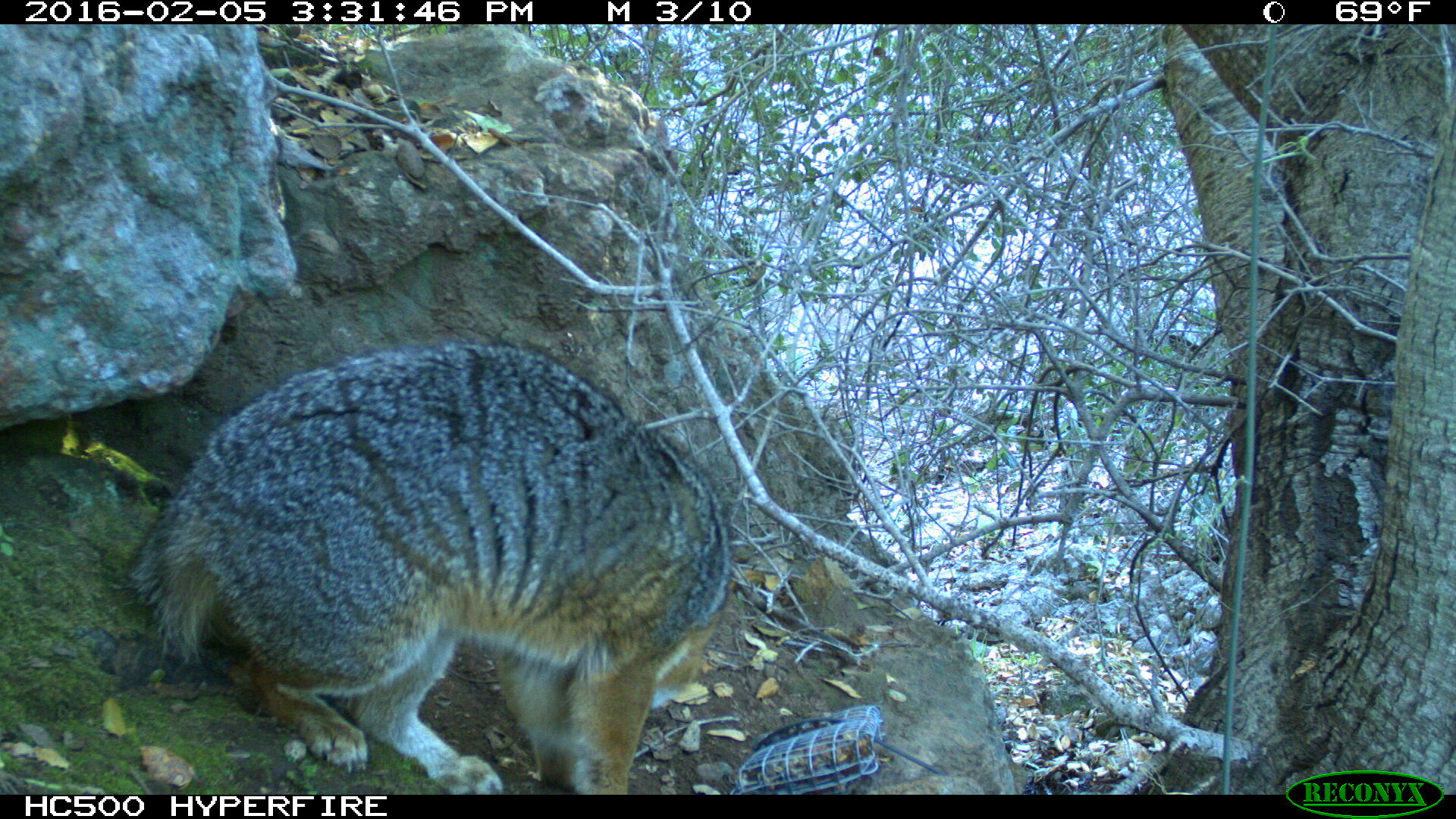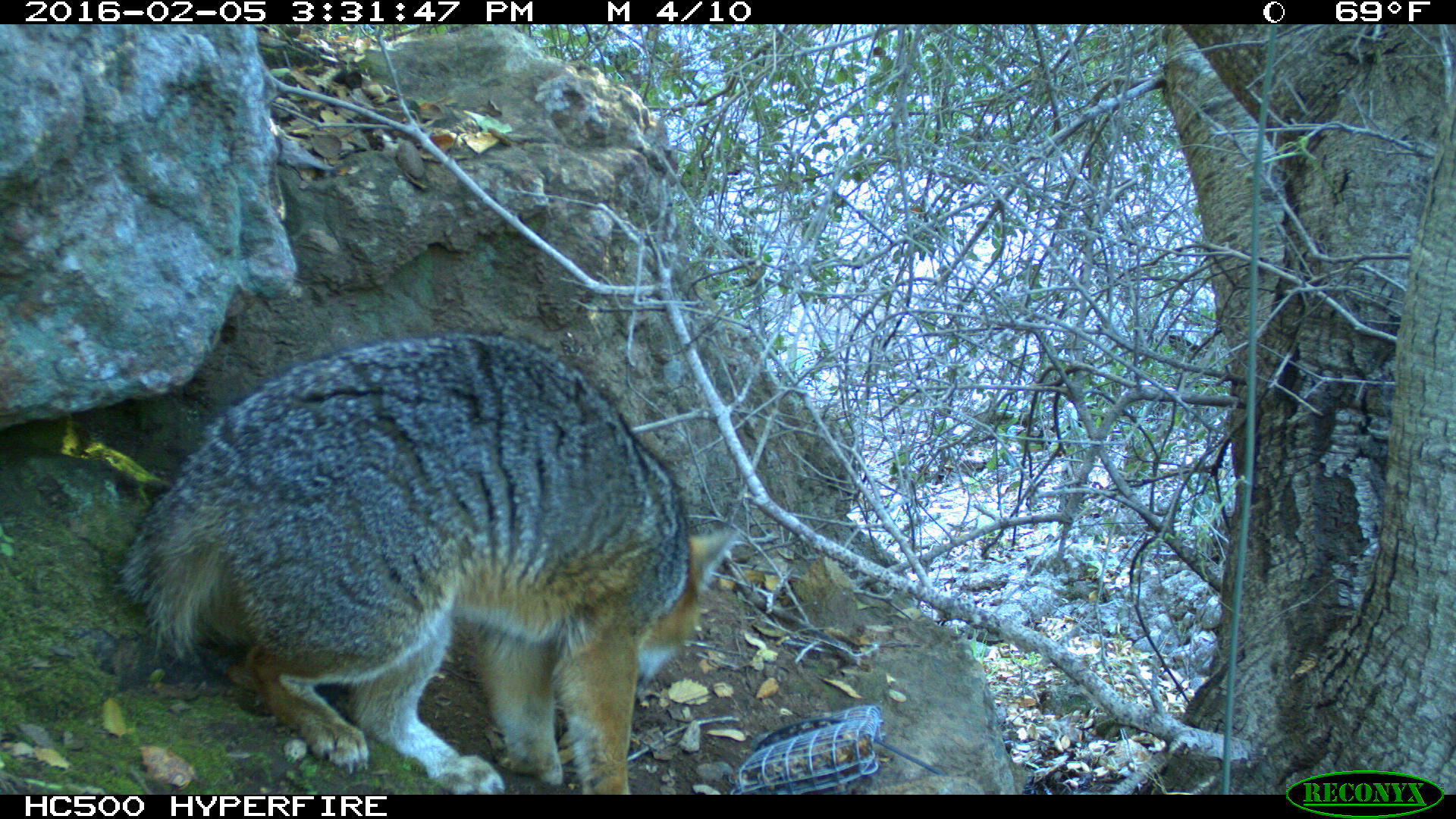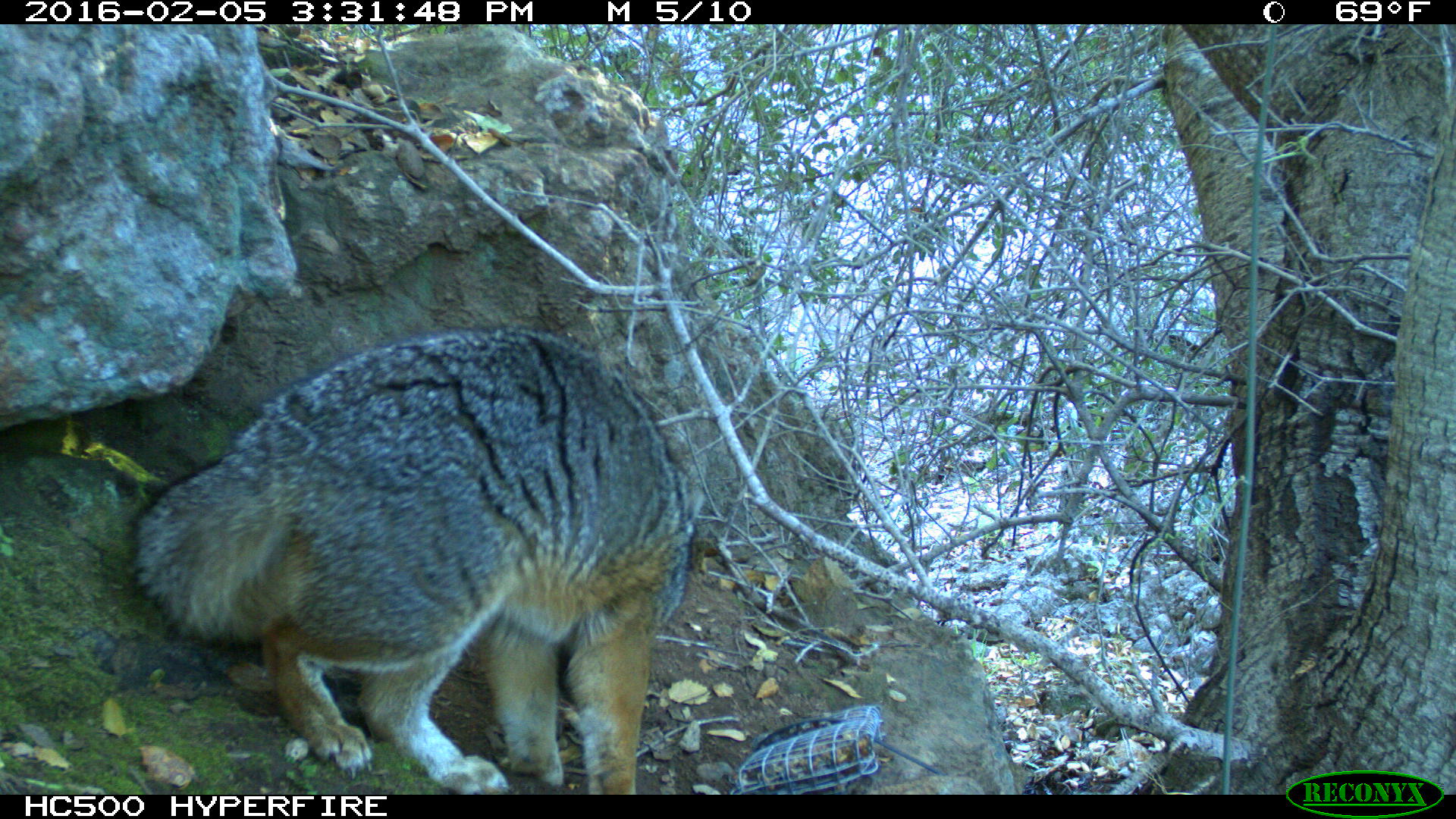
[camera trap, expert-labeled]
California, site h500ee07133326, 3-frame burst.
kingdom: Animalia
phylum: Chordata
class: Mammalia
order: Carnivora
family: Canidae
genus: Urocyon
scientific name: Urocyon littoralis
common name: island fox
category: fox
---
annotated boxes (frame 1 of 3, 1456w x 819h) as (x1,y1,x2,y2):
fox: (130,340,730,795)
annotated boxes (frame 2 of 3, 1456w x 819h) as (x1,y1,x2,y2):
fox: (113,327,738,793)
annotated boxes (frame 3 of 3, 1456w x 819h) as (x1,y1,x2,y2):
fox: (130,325,708,792)